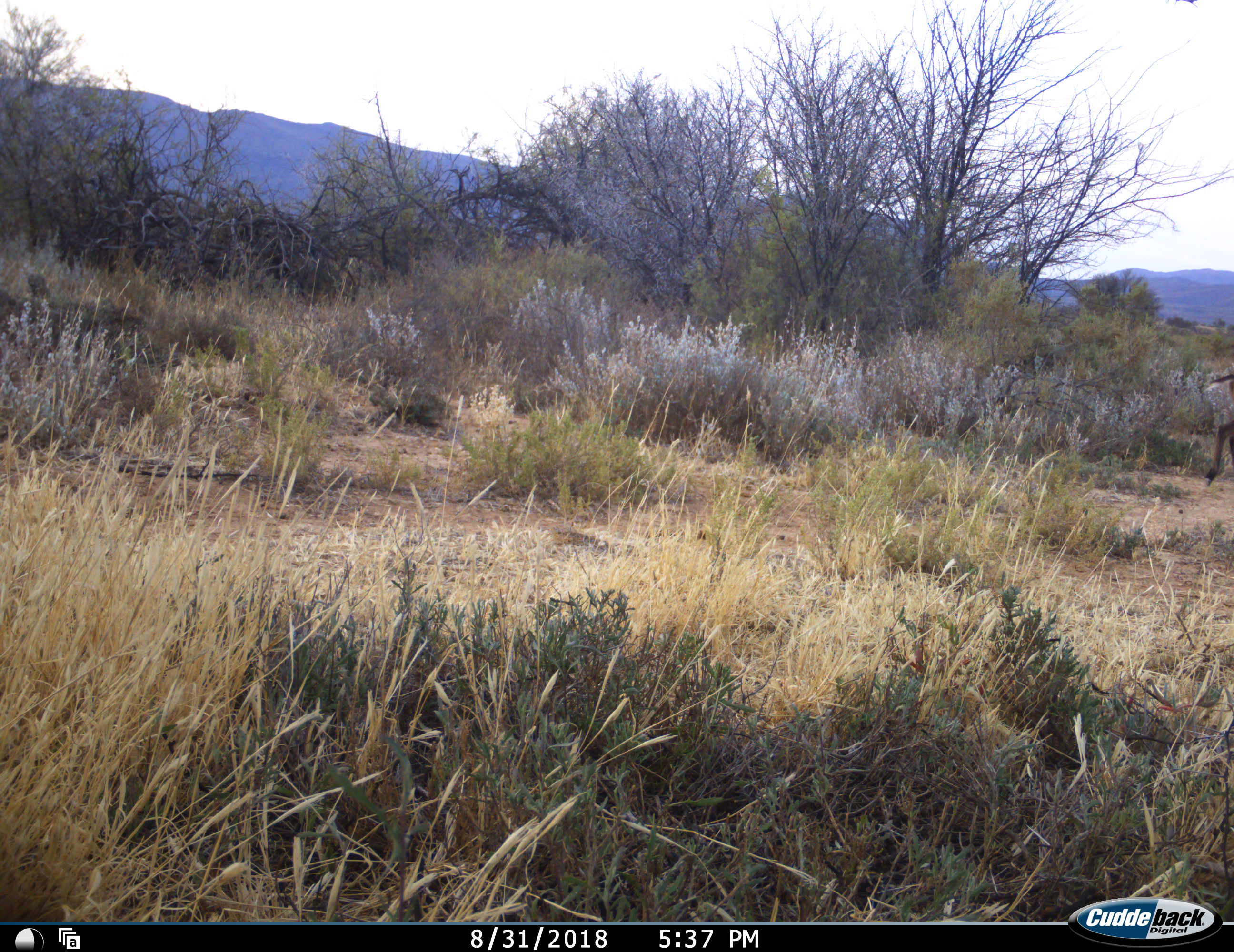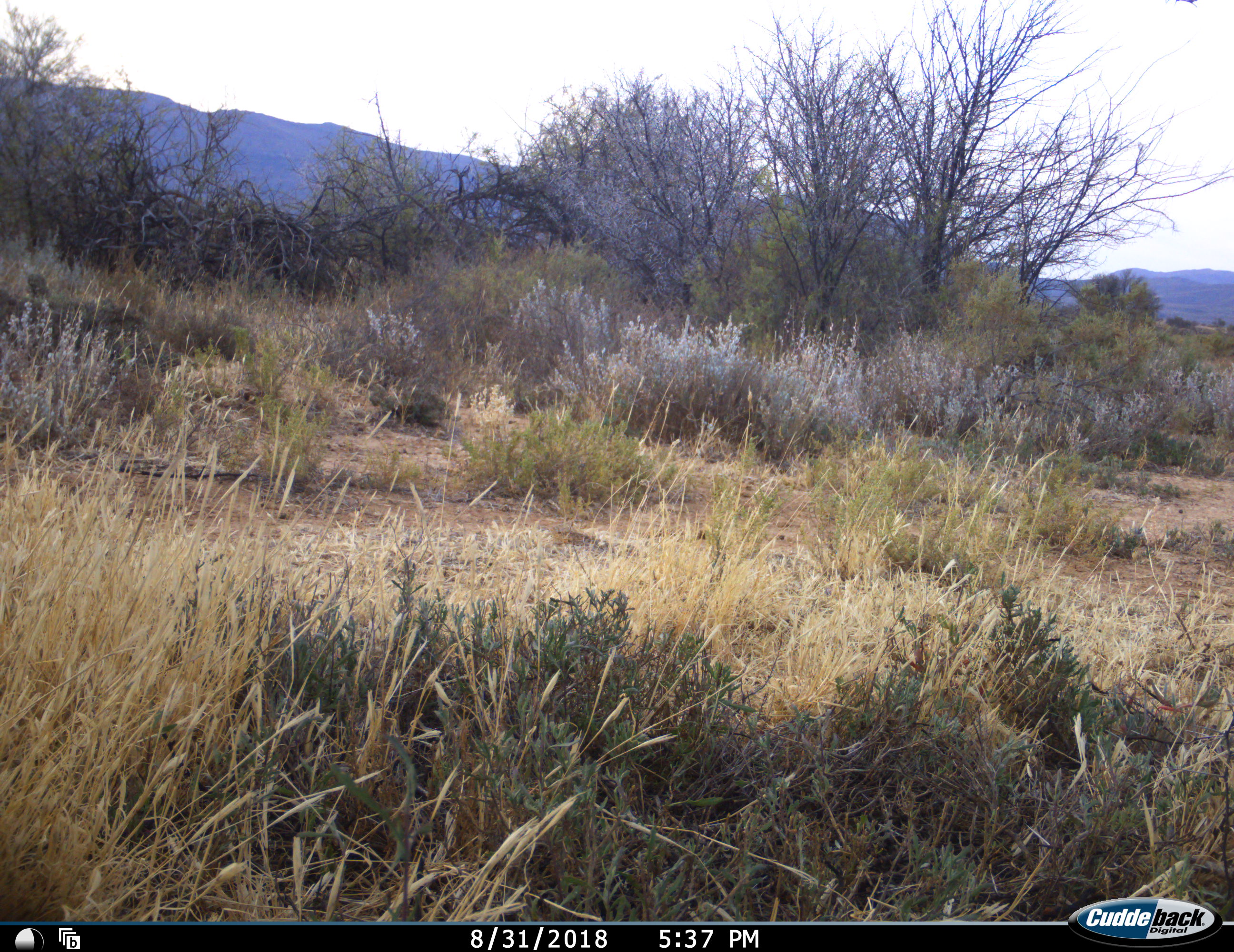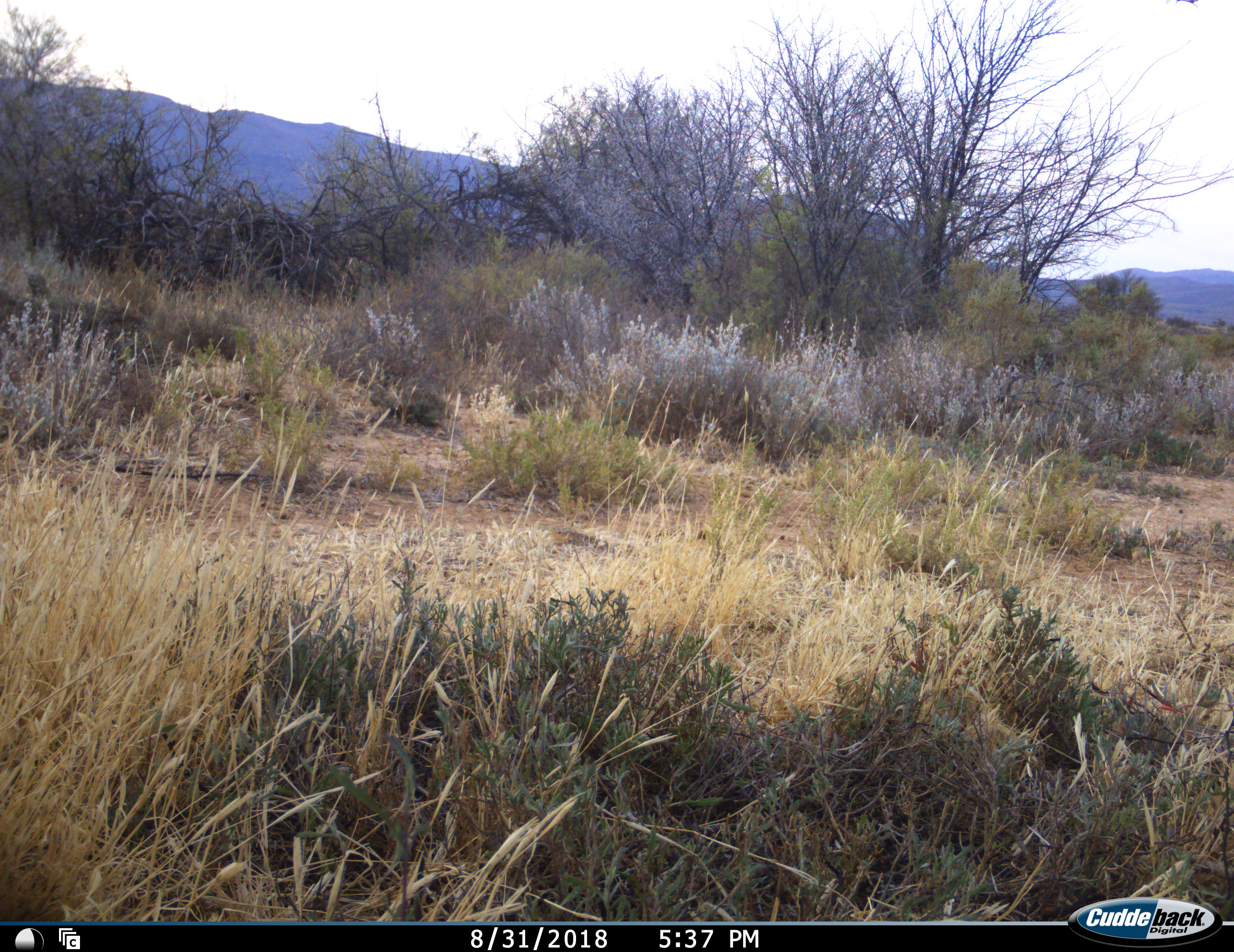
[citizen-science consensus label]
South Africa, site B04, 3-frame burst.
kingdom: Animalia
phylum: Chordata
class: Mammalia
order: Artiodactyla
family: Bovidae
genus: Tragelaphus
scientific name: Tragelaphus strepsiceros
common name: greater kudu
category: kudu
Kudu (greater kudu) (Tragelaphus strepsiceros), count 1. Behavior (volunteer vote fractions): standing 0%, resting 0%, moving 100%, interacting 0%. Young present (vote fraction): 0%. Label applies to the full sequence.